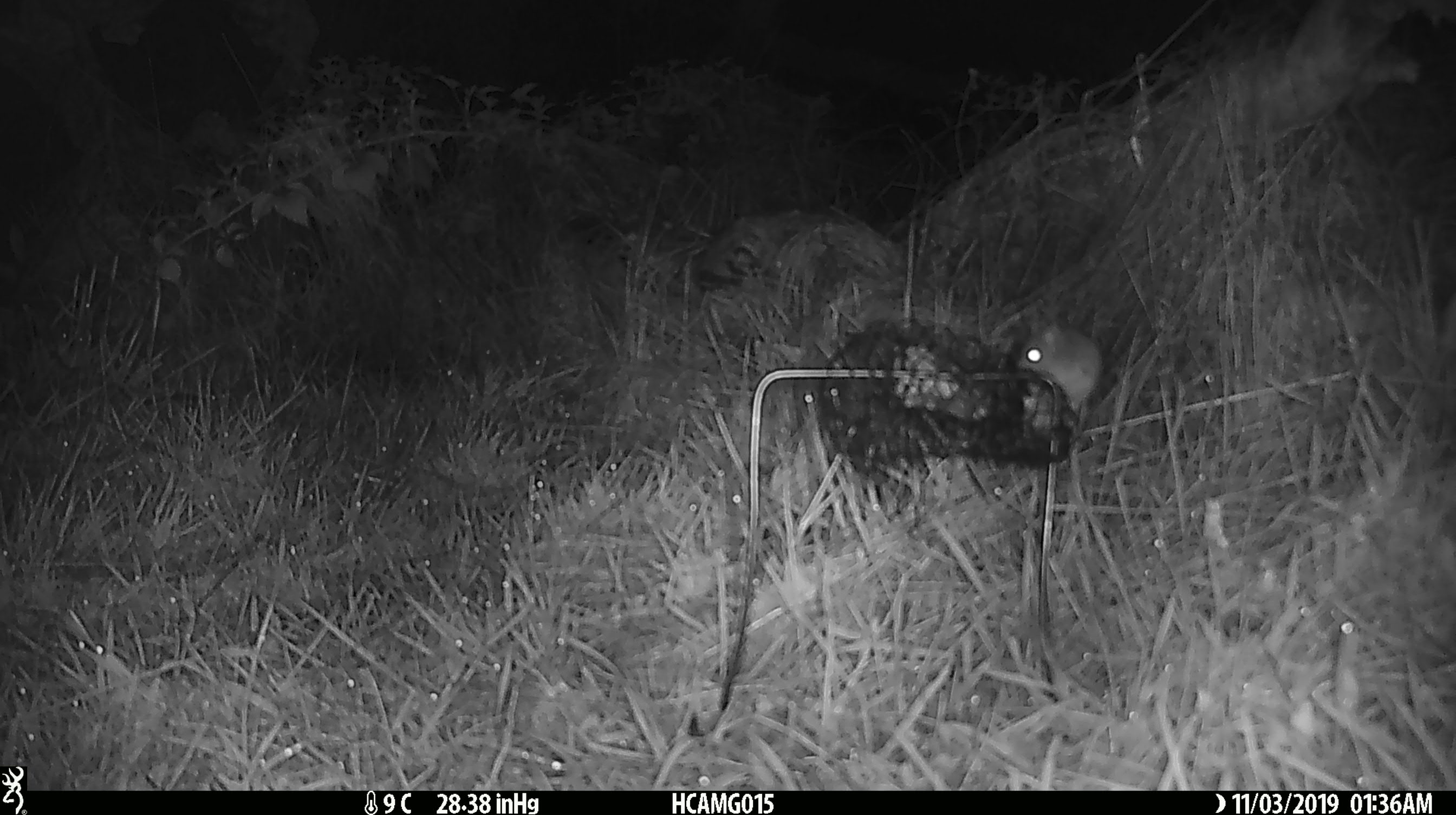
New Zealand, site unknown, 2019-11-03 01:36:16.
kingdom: Animalia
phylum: Chordata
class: Mammalia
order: Rodentia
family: Muridae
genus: Mus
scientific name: Mus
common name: mouse